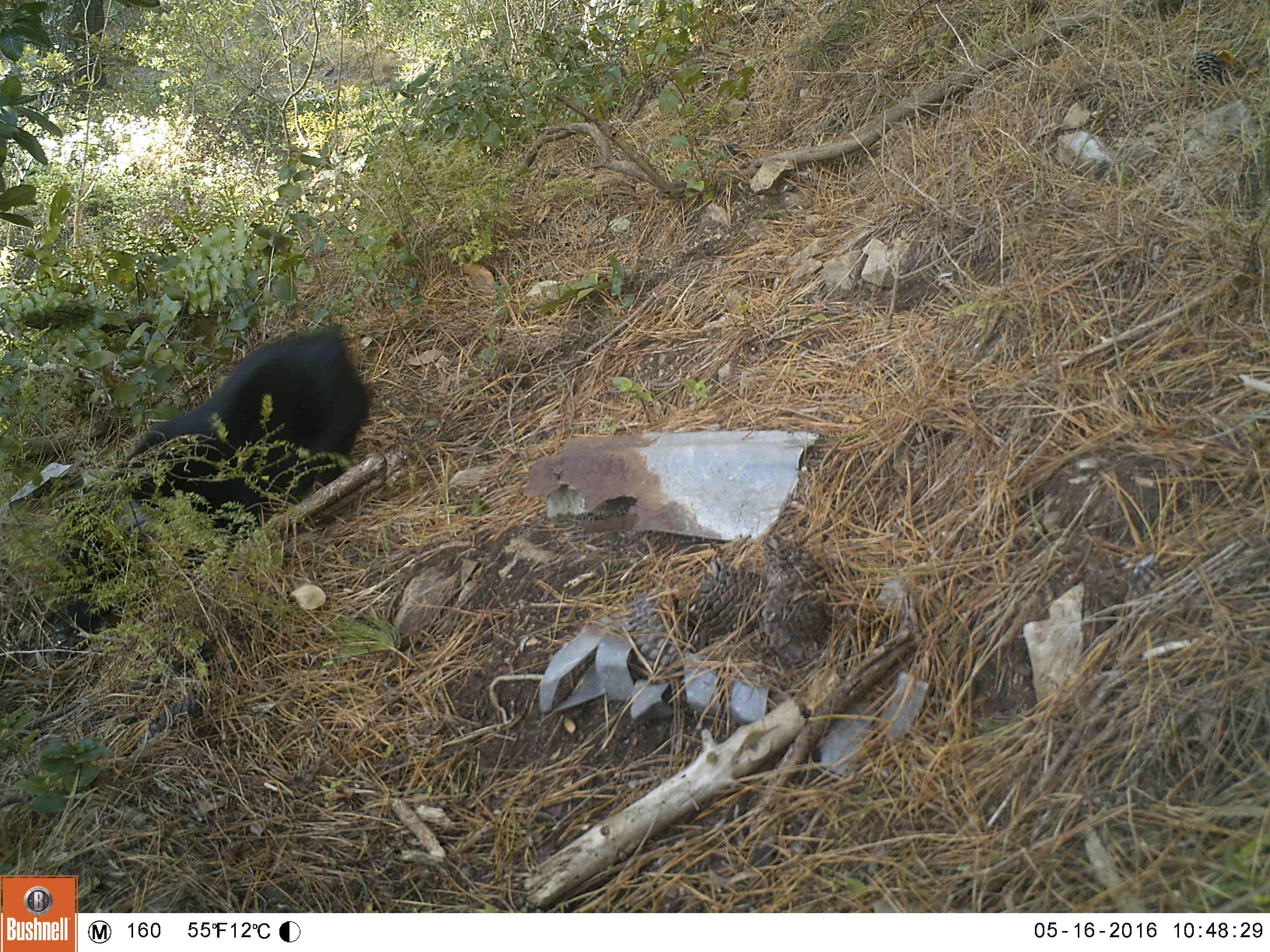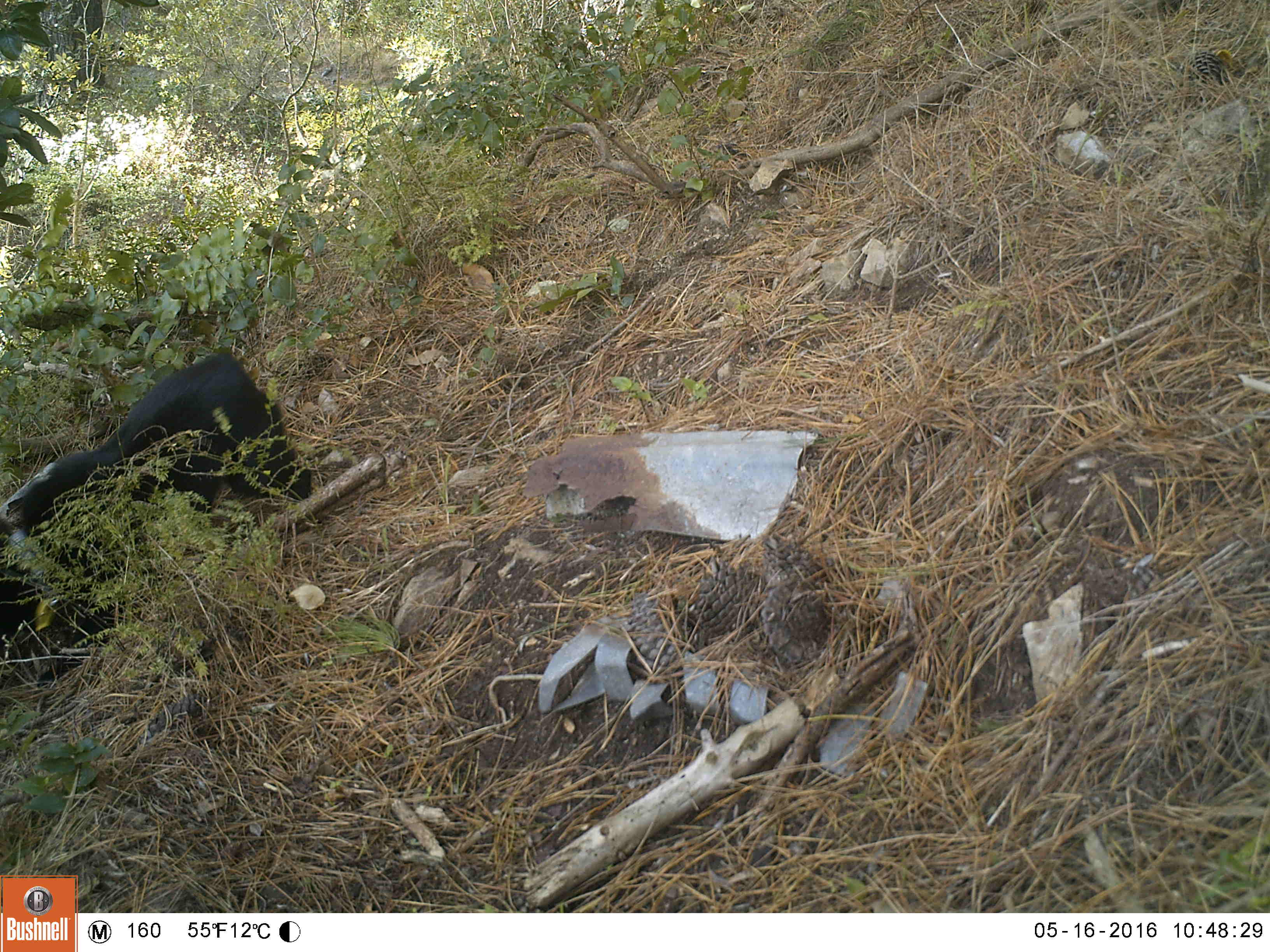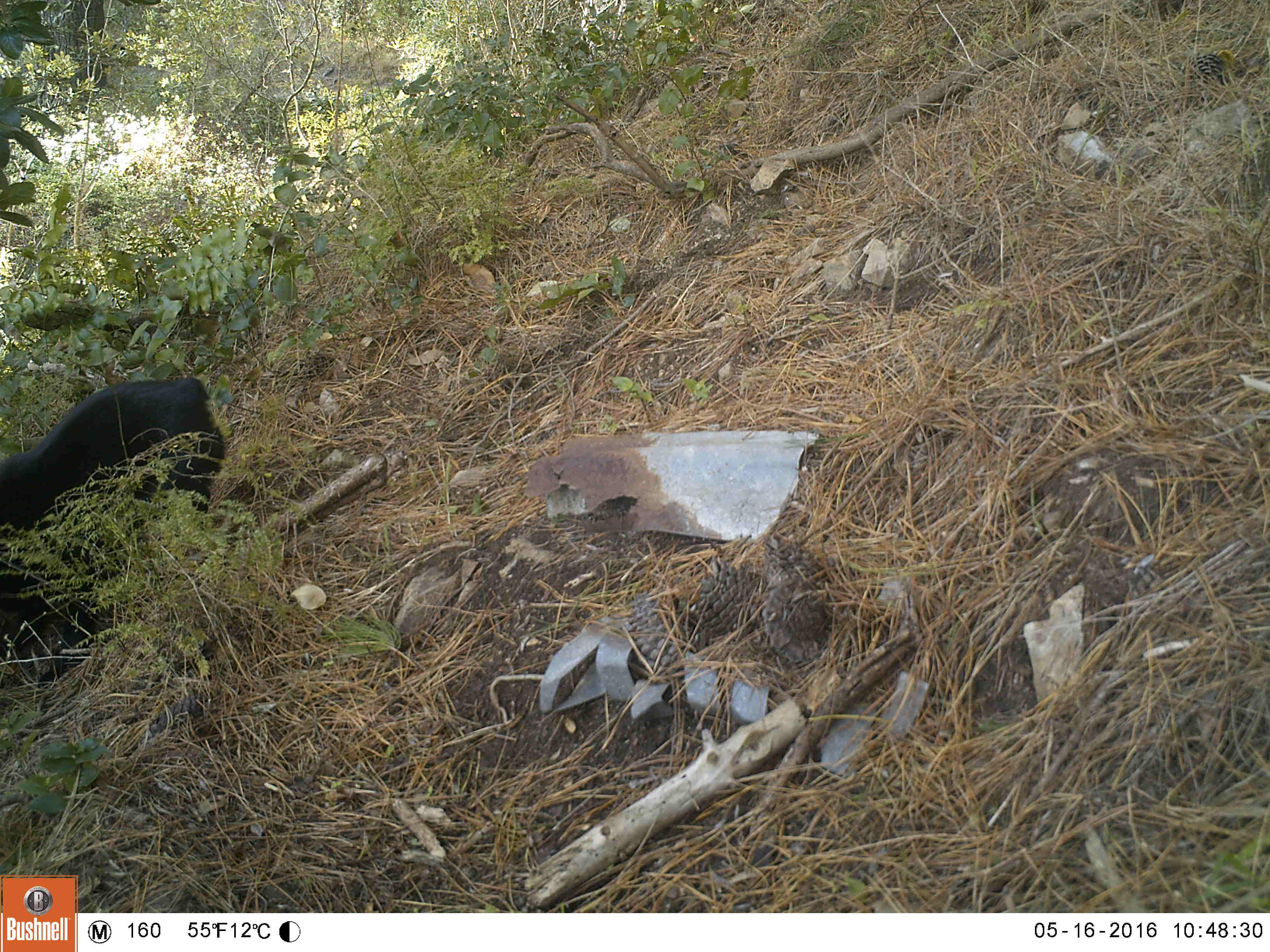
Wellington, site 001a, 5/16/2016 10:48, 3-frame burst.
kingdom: Animalia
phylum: Chordata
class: Mammalia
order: Carnivora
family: Canidae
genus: Canis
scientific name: Canis familiaris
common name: dog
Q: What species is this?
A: Dog (Canis familiaris).